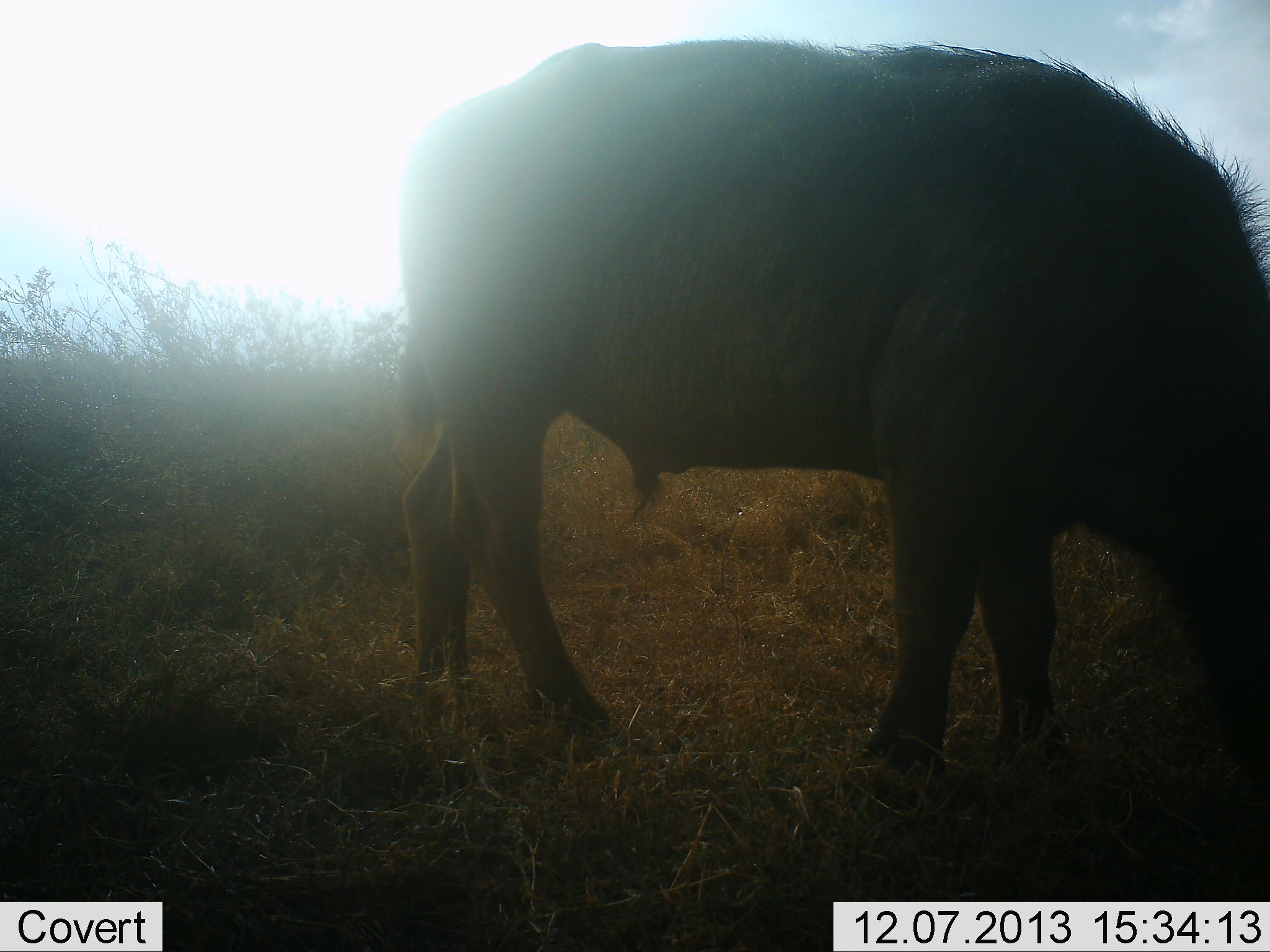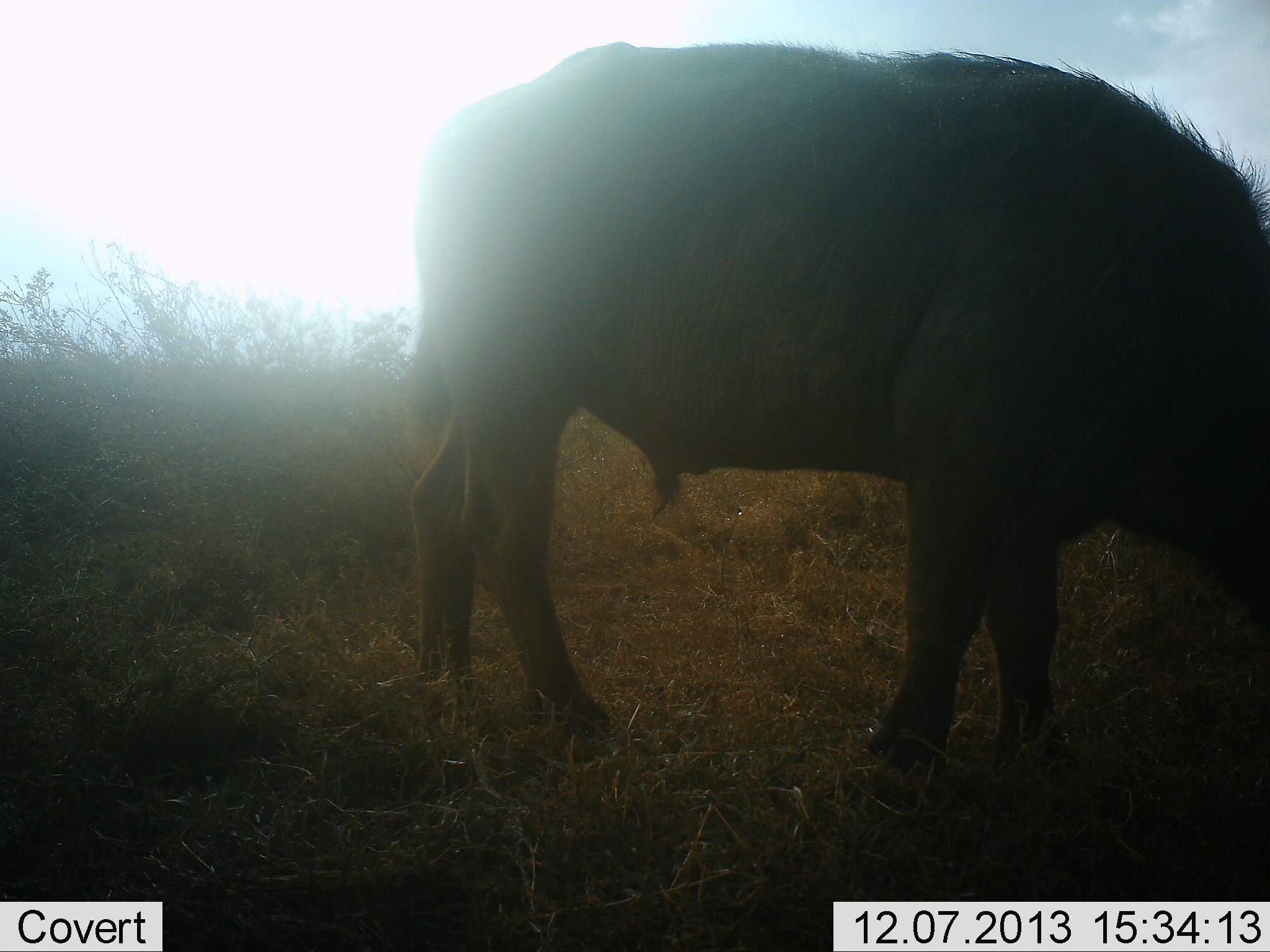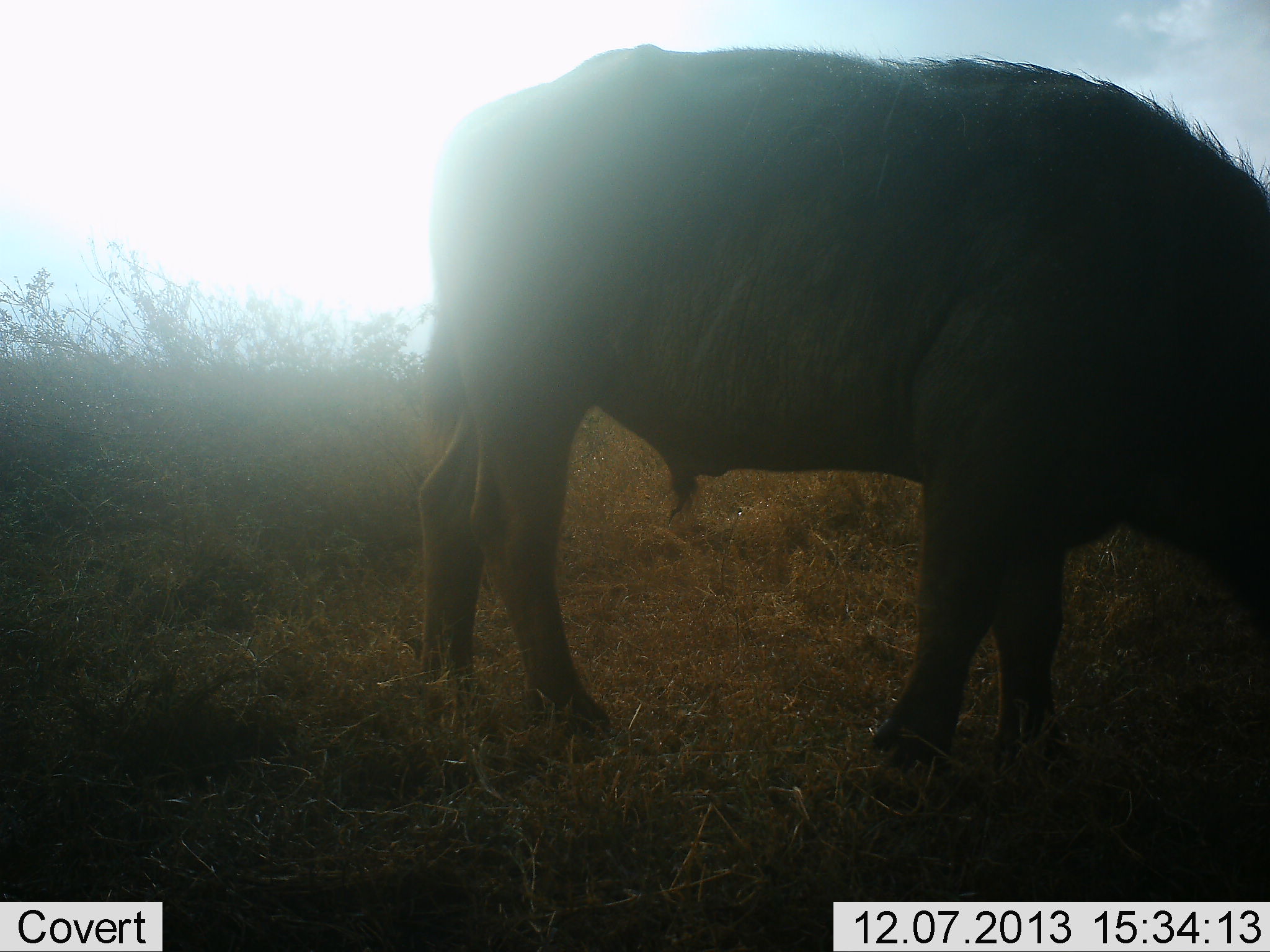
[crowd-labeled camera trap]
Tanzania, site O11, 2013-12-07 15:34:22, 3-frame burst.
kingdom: Animalia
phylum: Chordata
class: Mammalia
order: Artiodactyla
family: Bovidae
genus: Syncerus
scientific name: Syncerus caffer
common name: cape buffalo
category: buffalo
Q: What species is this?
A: Buffalo (cape buffalo) (Syncerus caffer).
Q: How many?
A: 1.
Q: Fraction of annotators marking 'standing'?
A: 50%.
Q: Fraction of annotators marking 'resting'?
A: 0%.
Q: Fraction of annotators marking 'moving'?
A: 0%.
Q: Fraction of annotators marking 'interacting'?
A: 0%.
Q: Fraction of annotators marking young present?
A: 0%.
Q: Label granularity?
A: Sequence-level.